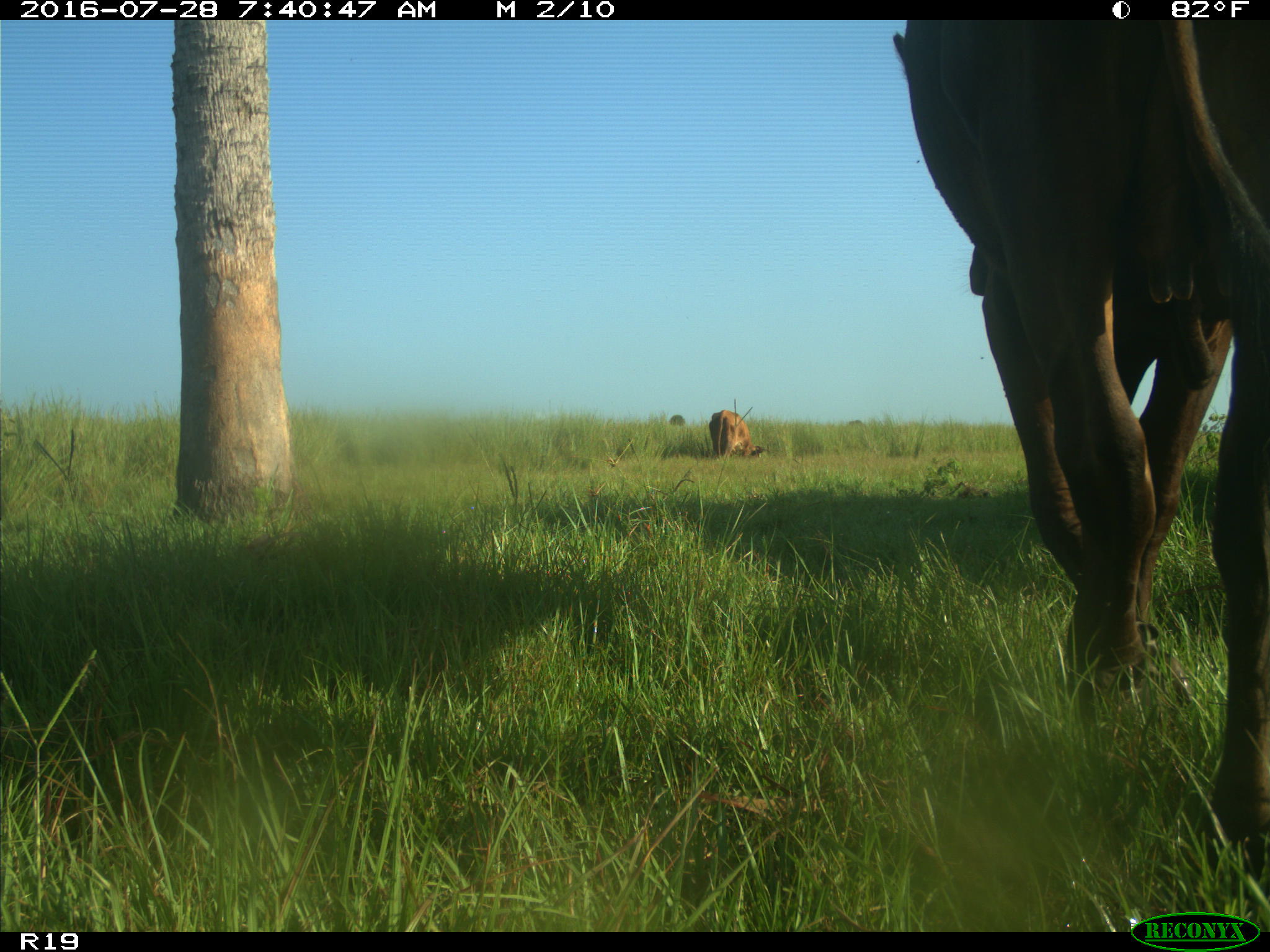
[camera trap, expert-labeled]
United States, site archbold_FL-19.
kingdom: Animalia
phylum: Chordata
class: Mammalia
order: Artiodactyla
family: Bovidae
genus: Bos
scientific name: Bos taurus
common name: domestic cow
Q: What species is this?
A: Bos taurus (domestic cow).